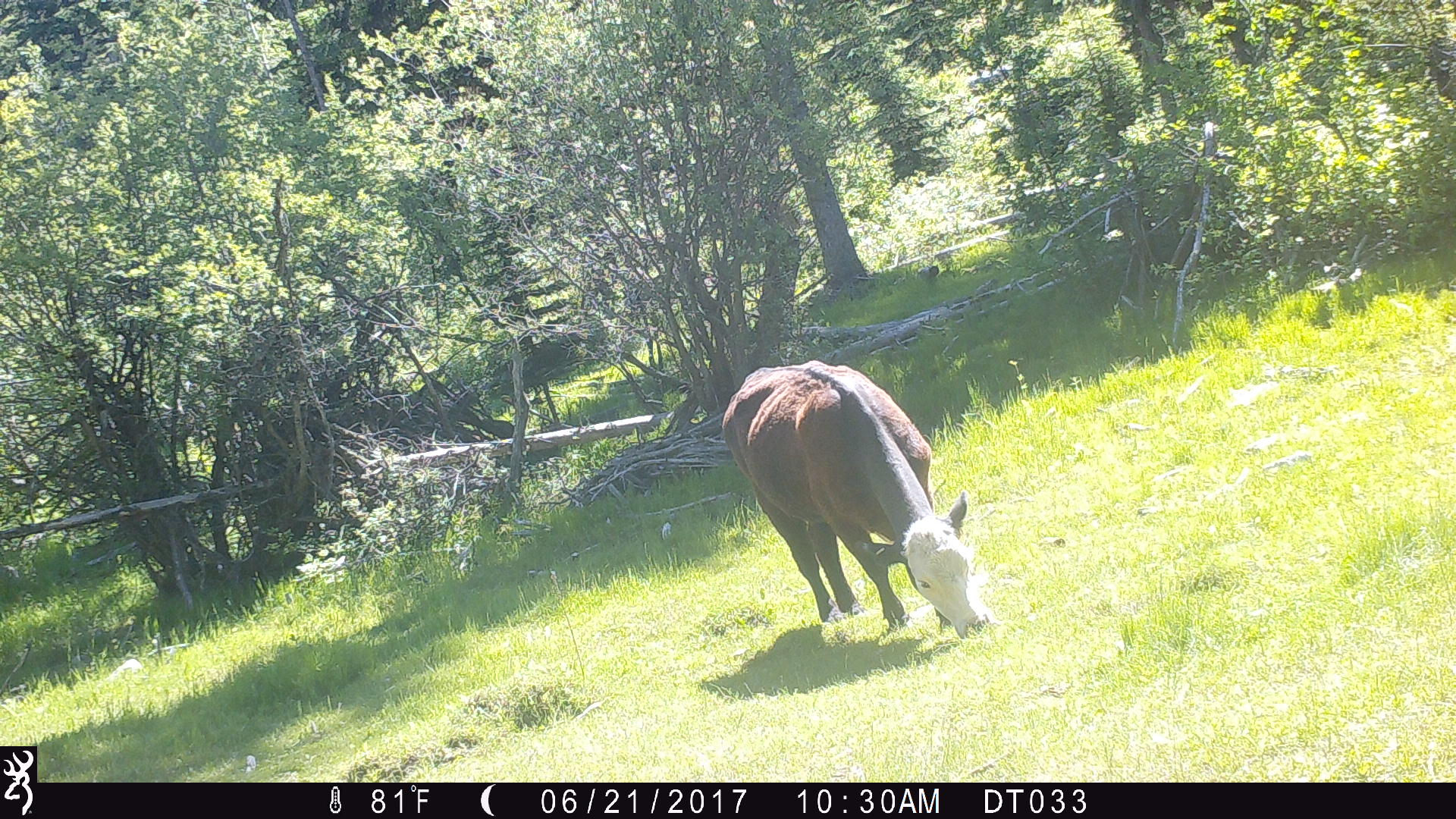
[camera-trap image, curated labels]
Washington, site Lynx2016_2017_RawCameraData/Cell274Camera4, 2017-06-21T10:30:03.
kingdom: Animalia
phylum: Chordata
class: Mammalia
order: Artiodactyla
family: Bovidae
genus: Bos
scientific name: Bos taurus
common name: domestic cattle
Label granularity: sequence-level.